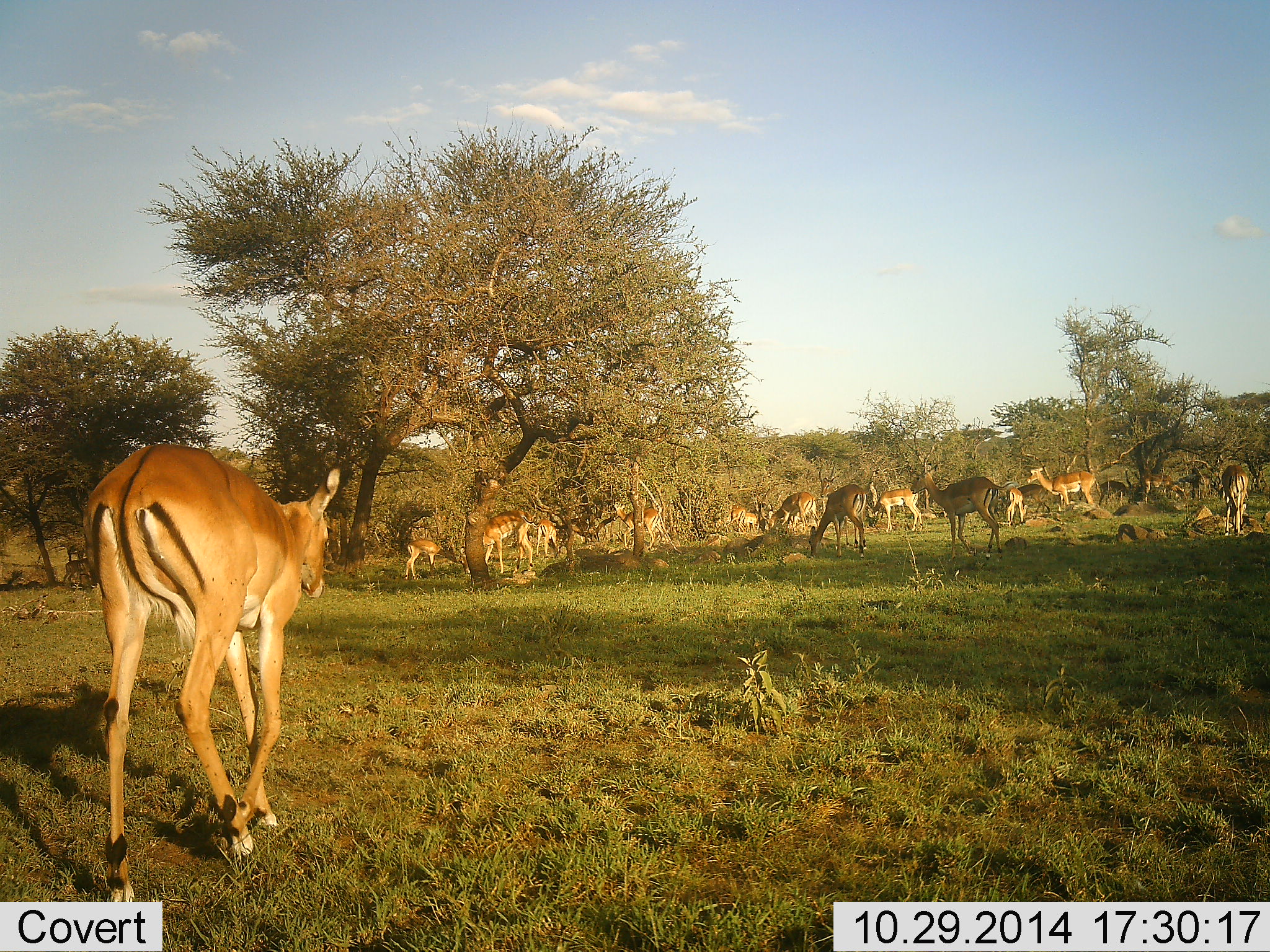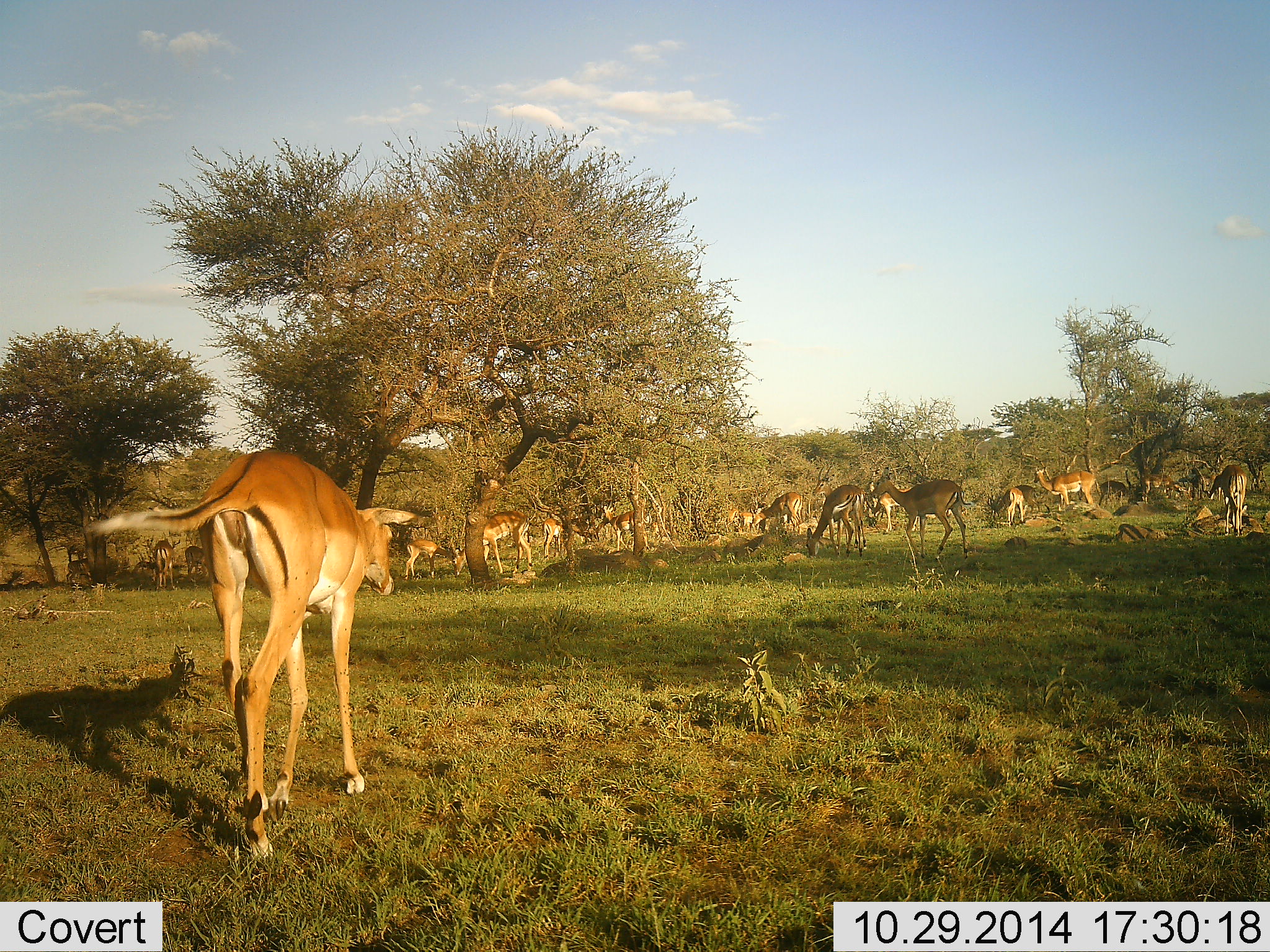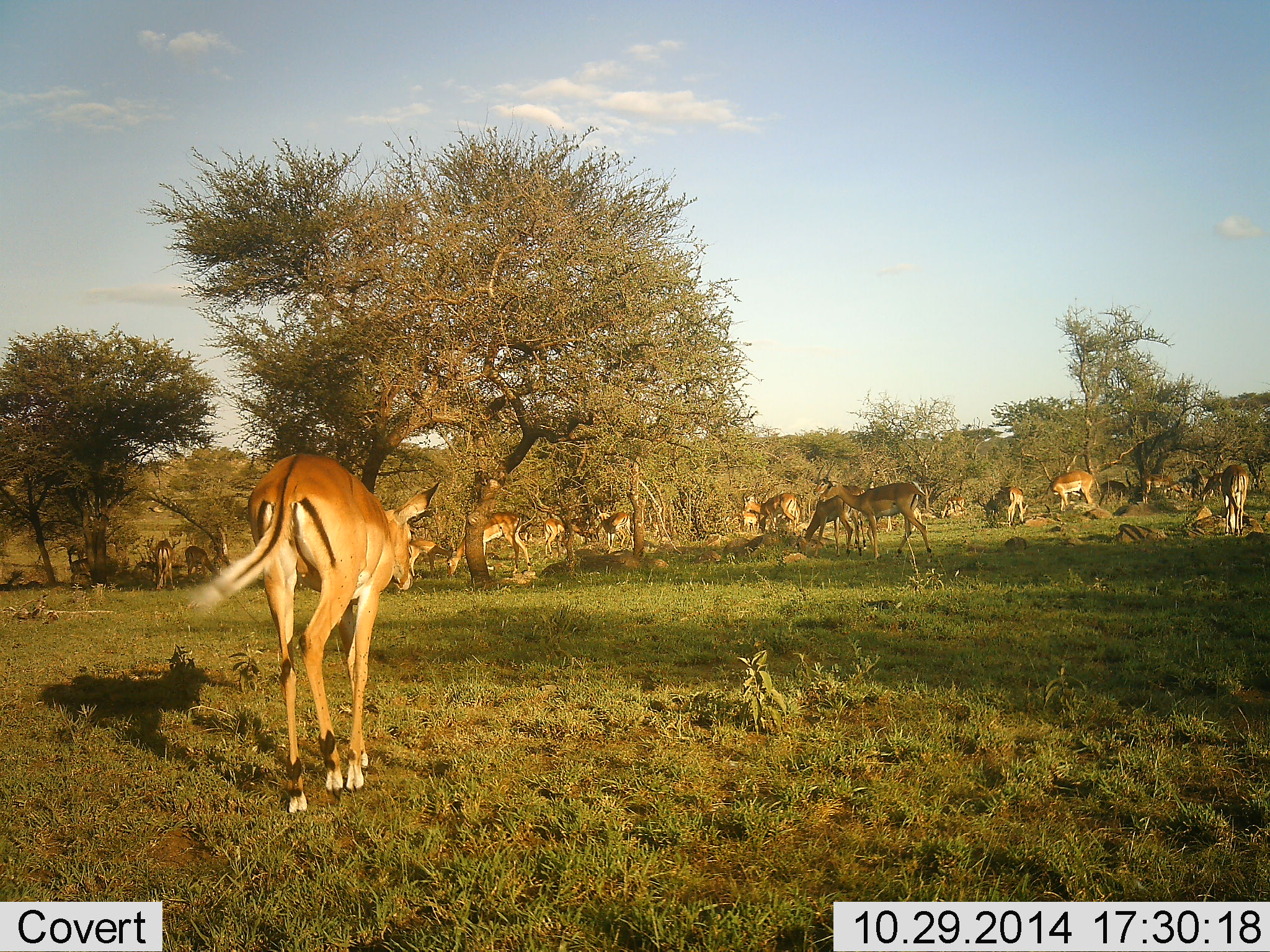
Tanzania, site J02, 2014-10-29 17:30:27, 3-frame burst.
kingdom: Animalia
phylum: Chordata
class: Mammalia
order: Artiodactyla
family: Bovidae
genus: Aepyceros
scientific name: Aepyceros melampus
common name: impala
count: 11-50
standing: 40%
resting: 0%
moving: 90%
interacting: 0%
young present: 0%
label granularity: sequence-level